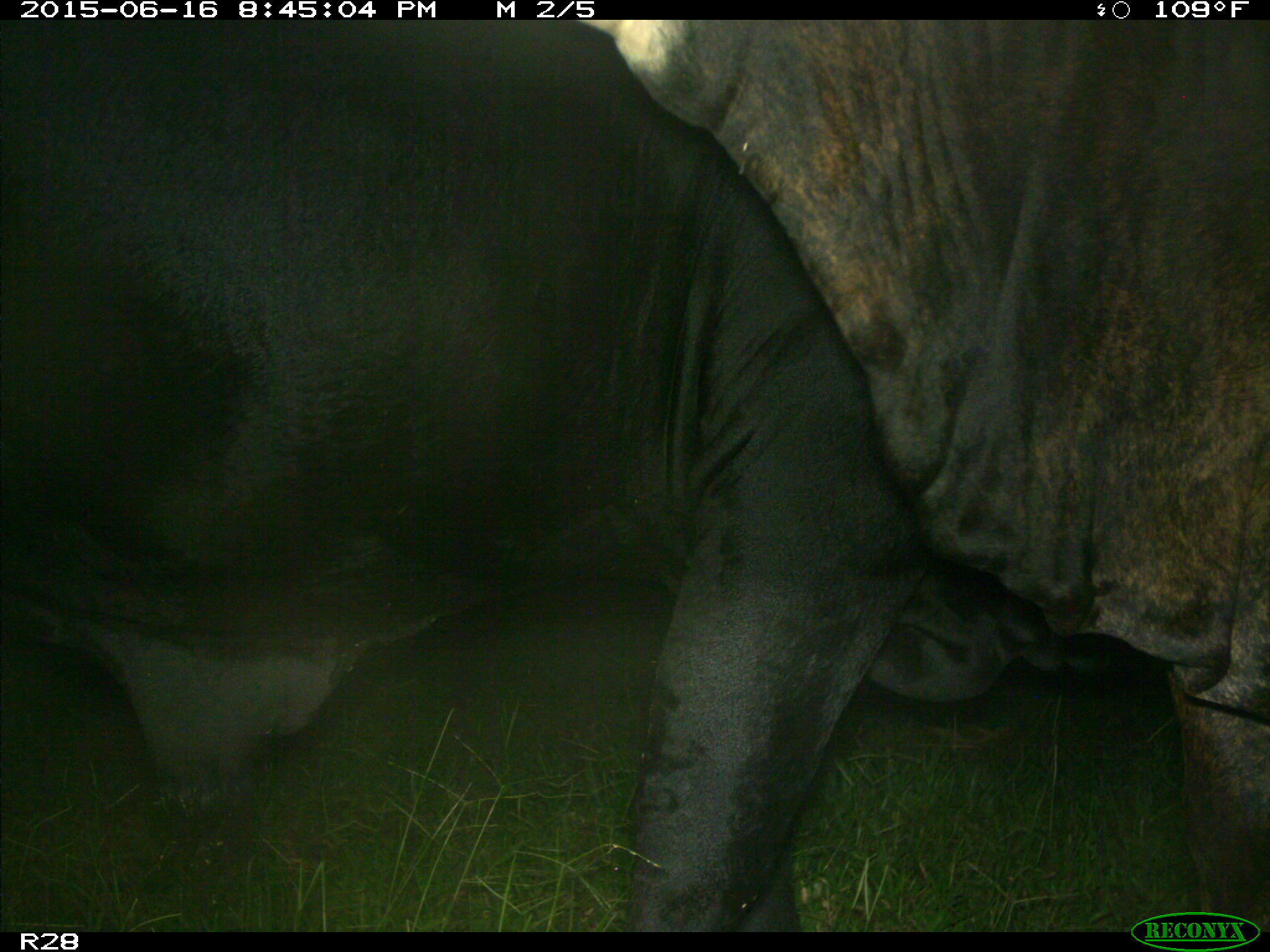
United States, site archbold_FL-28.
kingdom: Animalia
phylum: Chordata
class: Mammalia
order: Artiodactyla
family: Bovidae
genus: Bos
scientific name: Bos taurus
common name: domestic cow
Bos taurus (domestic cow).